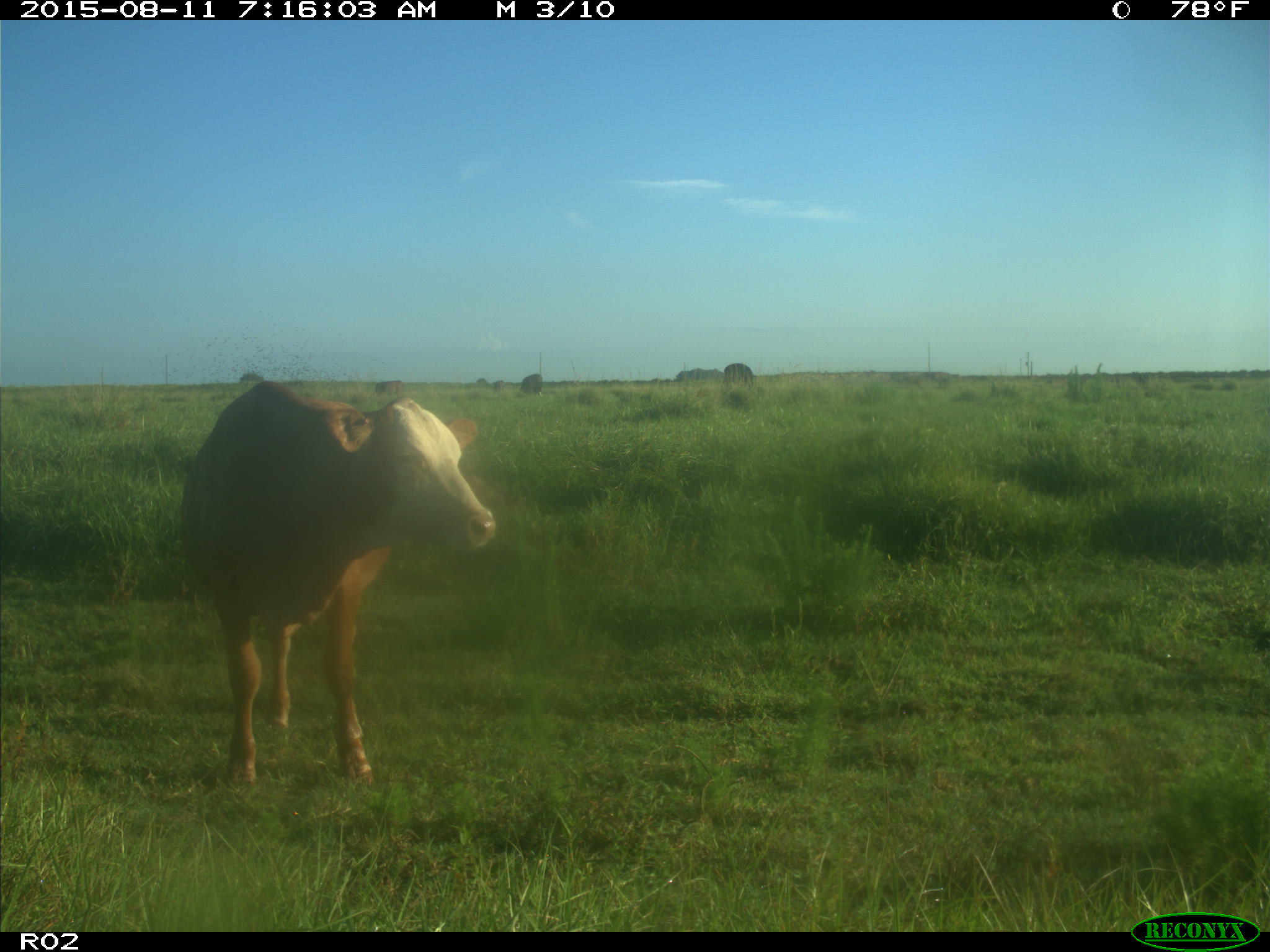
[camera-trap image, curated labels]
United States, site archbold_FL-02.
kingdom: Animalia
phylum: Chordata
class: Mammalia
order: Artiodactyla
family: Bovidae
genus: Bos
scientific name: Bos taurus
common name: domestic cow